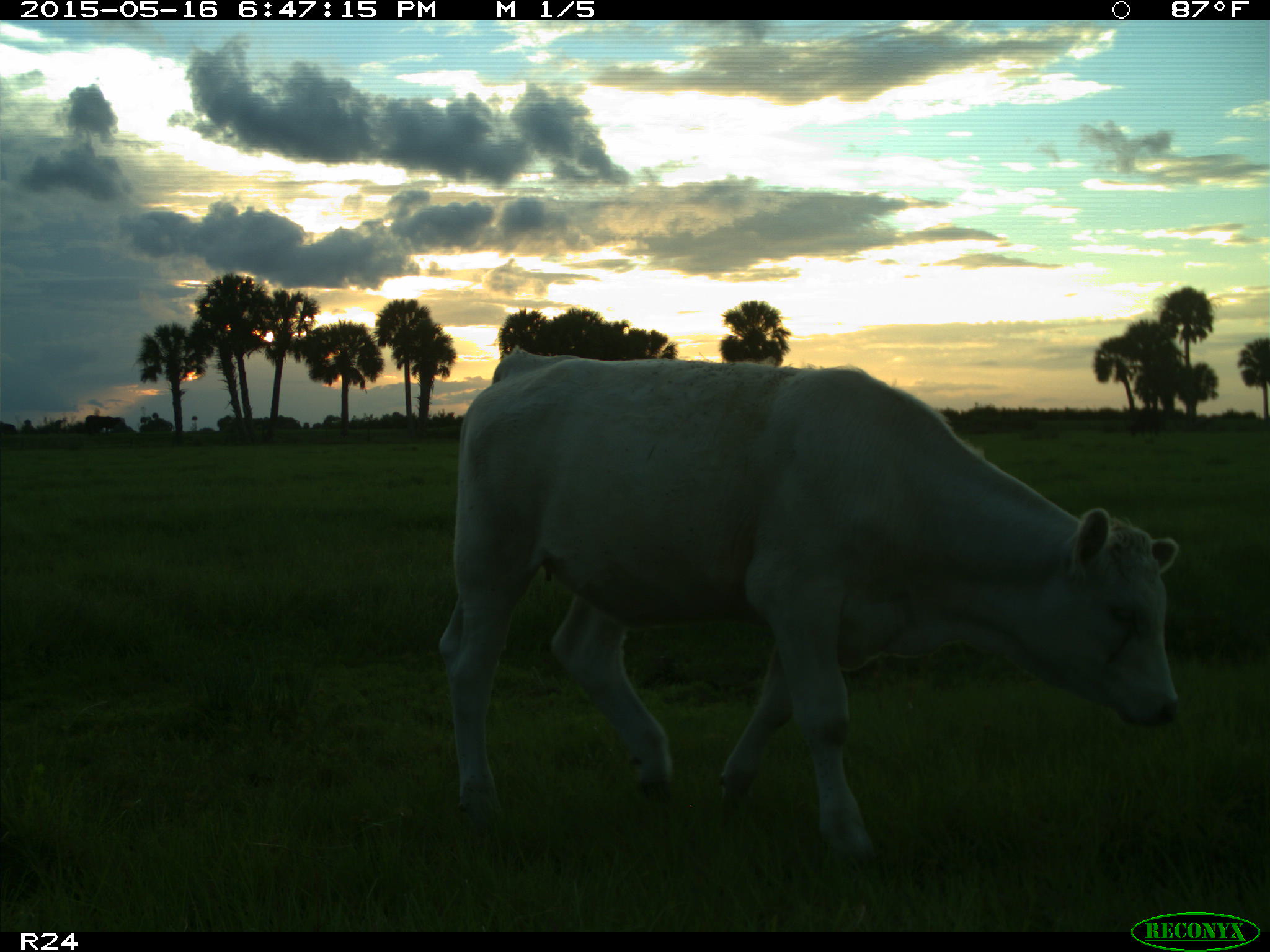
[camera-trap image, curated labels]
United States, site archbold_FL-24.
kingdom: Animalia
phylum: Chordata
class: Mammalia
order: Artiodactyla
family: Bovidae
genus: Bos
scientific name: Bos taurus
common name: domestic cow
Bos taurus (domestic cow).